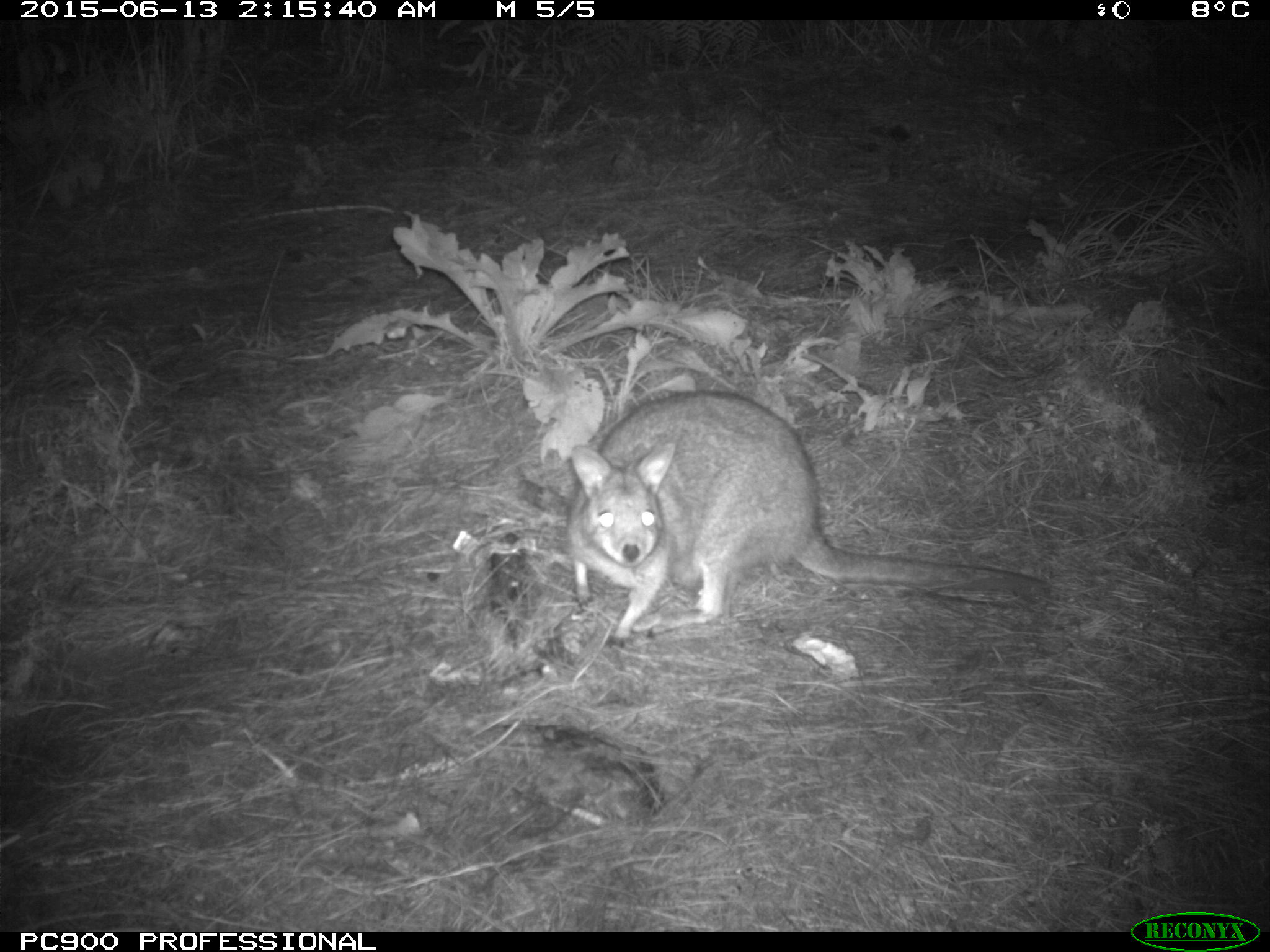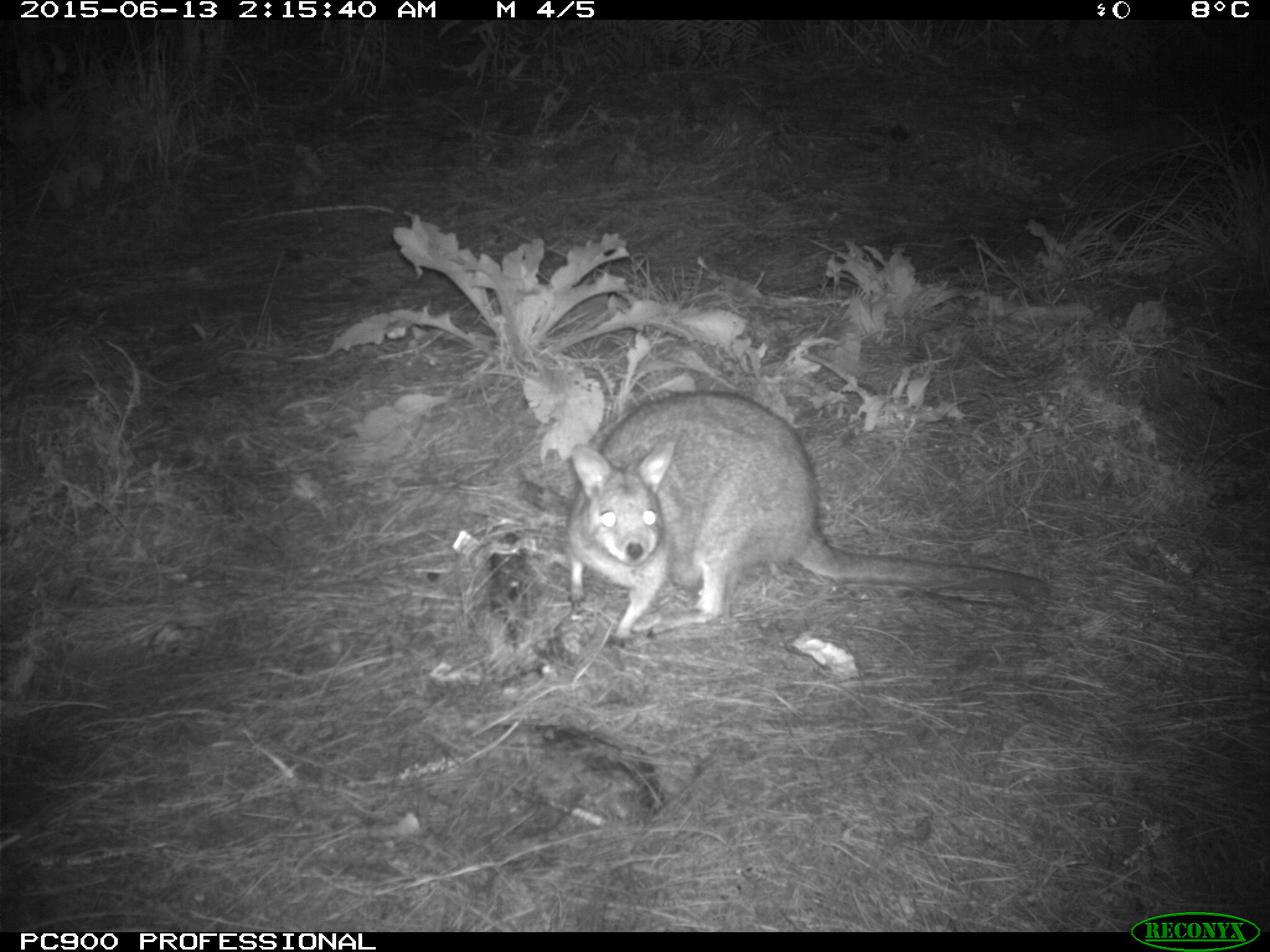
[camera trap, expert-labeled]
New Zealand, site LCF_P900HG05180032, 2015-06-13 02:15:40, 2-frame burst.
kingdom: Animalia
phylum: Chordata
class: Mammalia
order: Diprotodontia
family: Macropodidae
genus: Notamacropus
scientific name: Notamacropus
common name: wallaby